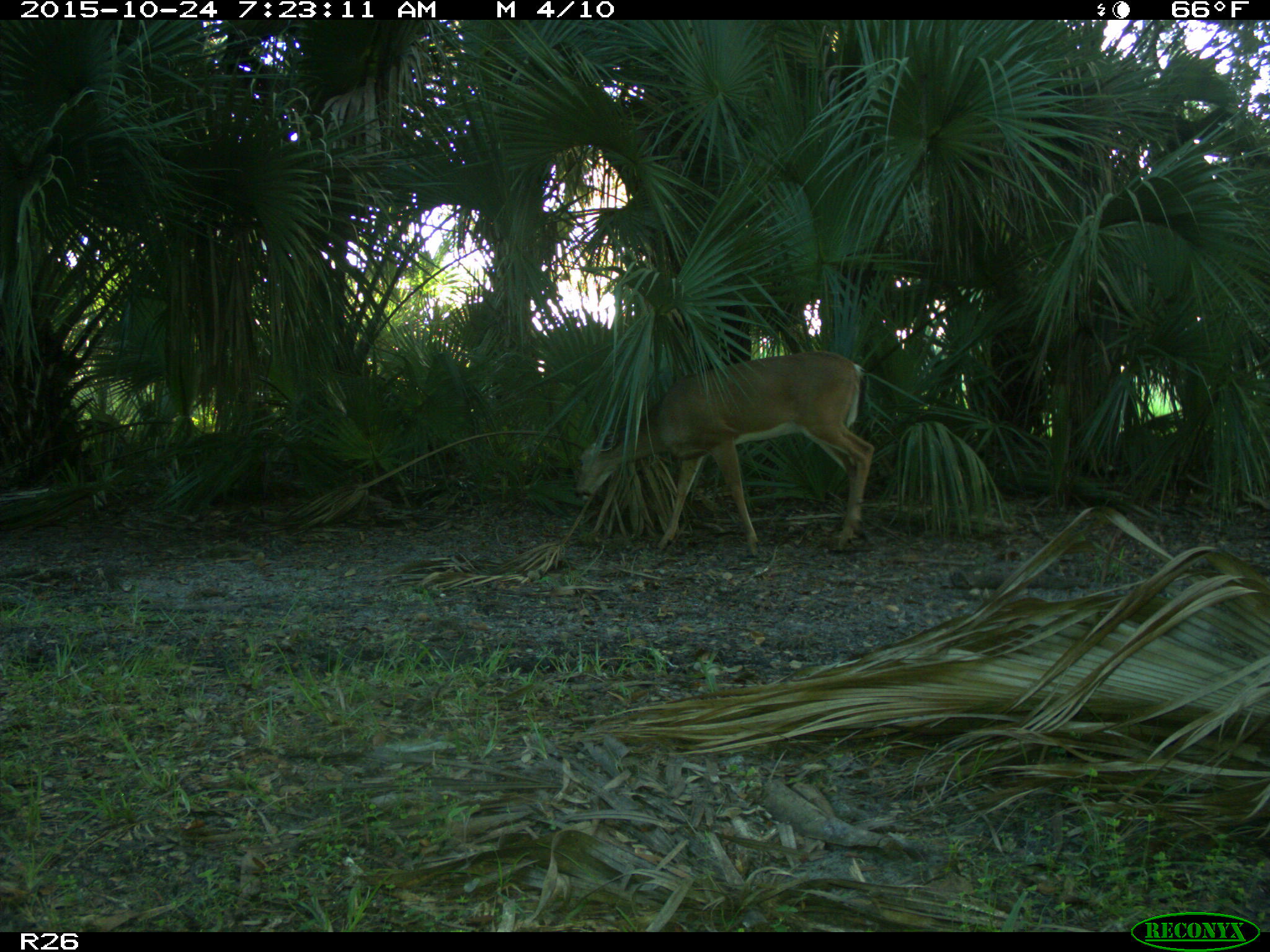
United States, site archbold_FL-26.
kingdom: Animalia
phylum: Chordata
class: Mammalia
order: Artiodactyla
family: Cervidae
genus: Odocoileus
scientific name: Odocoileus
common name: deer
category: unidentified deer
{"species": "unidentified deer (deer) (Odocoileus)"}